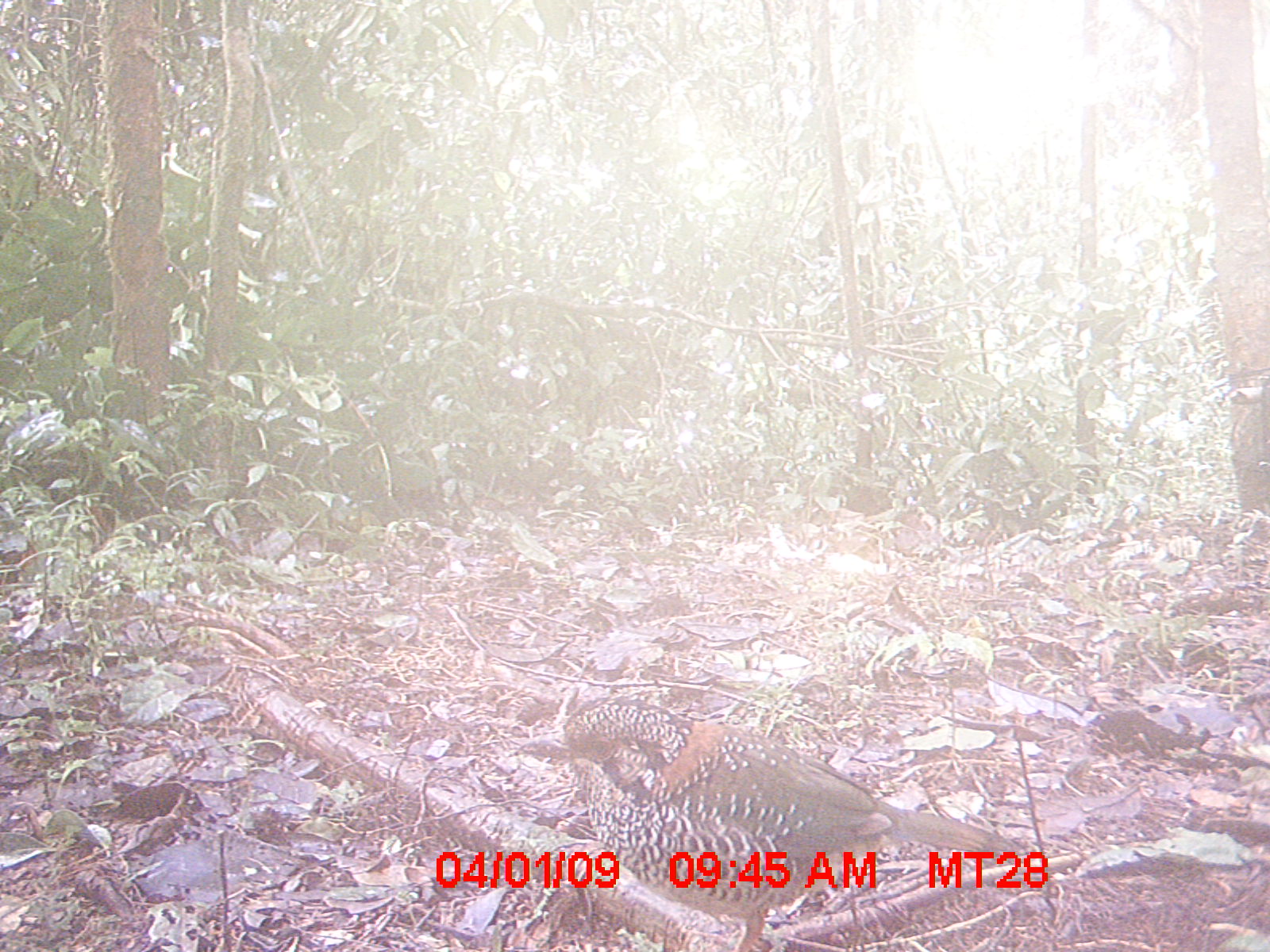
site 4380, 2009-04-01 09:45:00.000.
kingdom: Animalia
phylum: Chordata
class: Aves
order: Coraciiformes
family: Brachypteraciidae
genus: Brachypteracias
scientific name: Brachypteracias squamiger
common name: scaly ground-roller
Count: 1.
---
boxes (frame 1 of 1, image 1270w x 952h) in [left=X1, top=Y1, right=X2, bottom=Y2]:
brachypteracias squamiger: [left=509, top=693, right=1031, bottom=951]